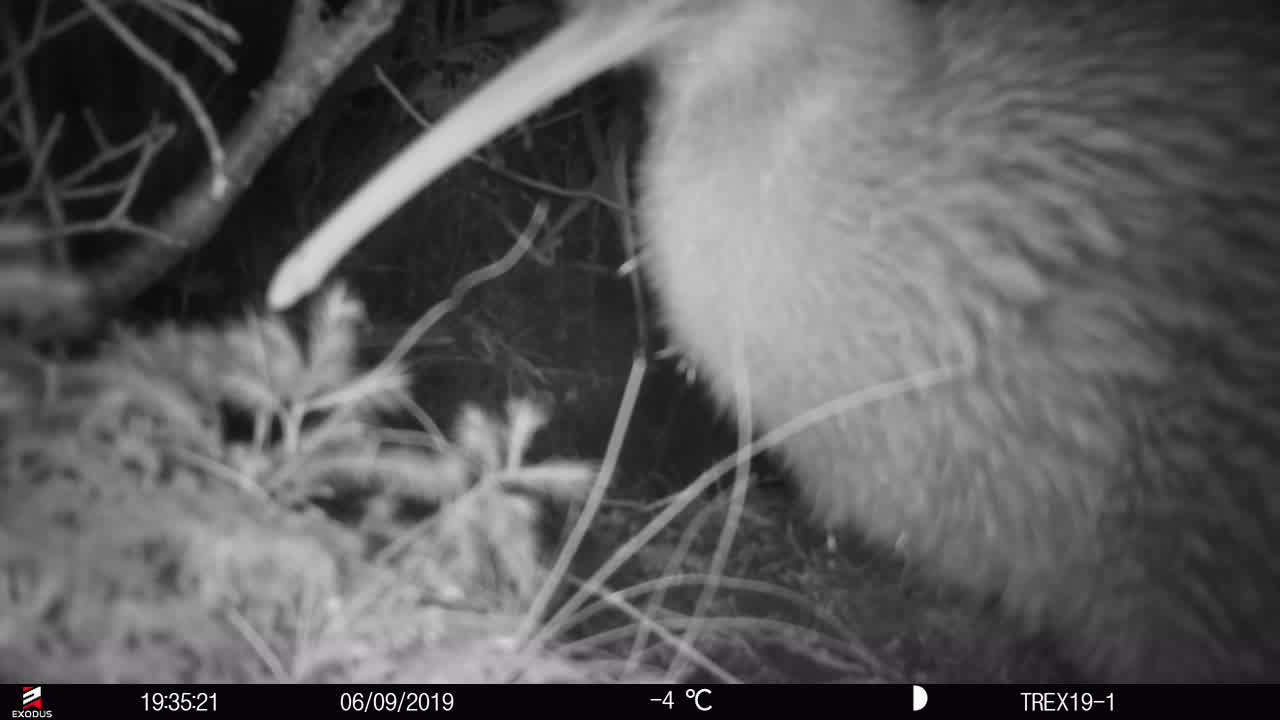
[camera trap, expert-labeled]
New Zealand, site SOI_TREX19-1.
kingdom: Animalia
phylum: Chordata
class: Aves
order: Apterygiformes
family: Apterygidae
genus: Apteryx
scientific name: Apteryx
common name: kiwi